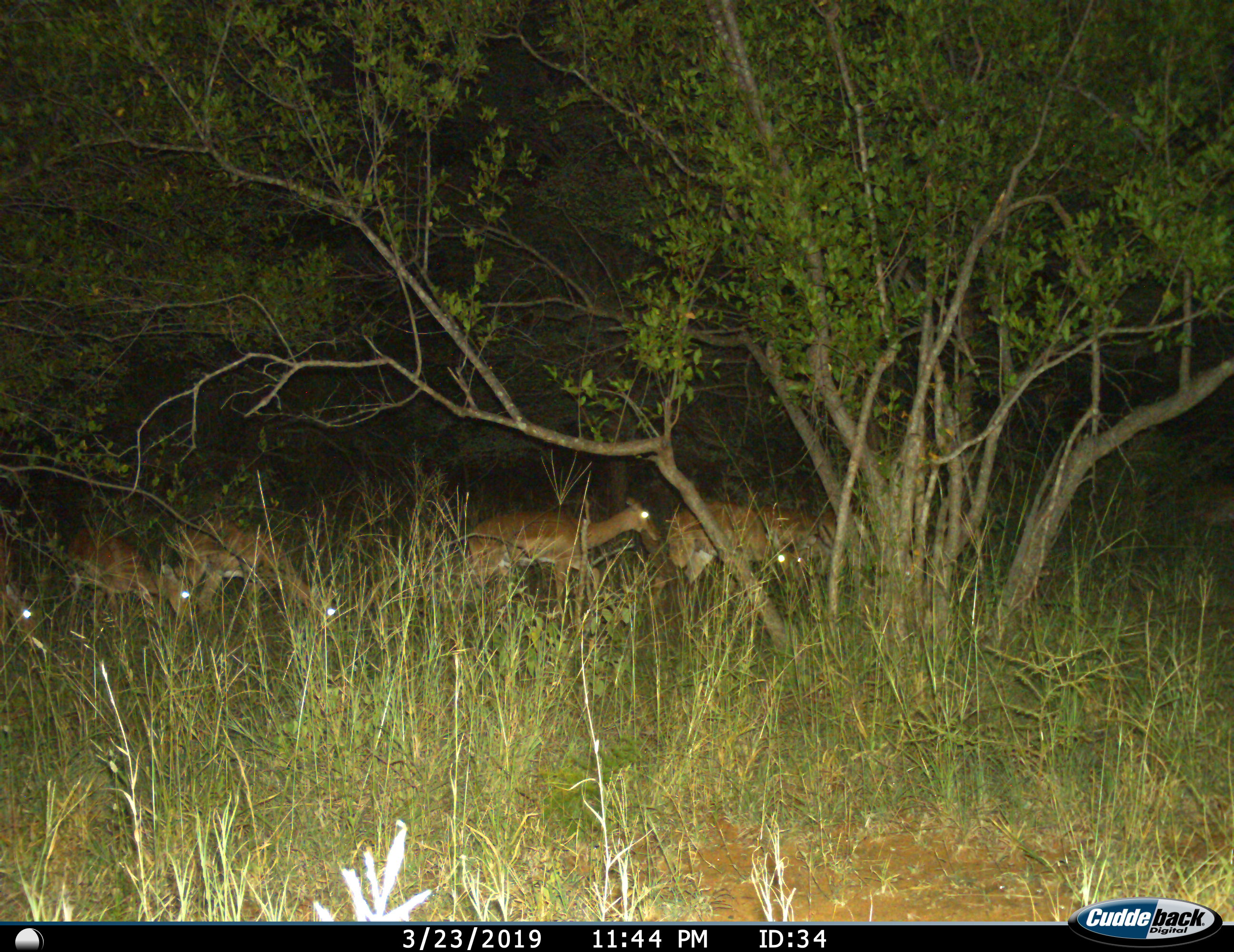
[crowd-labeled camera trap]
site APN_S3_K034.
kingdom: Animalia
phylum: Chordata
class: Mammalia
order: Artiodactyla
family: Bovidae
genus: Aepyceros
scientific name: Aepyceros melampus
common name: impala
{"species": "impala (Aepyceros melampus)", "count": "6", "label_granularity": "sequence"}